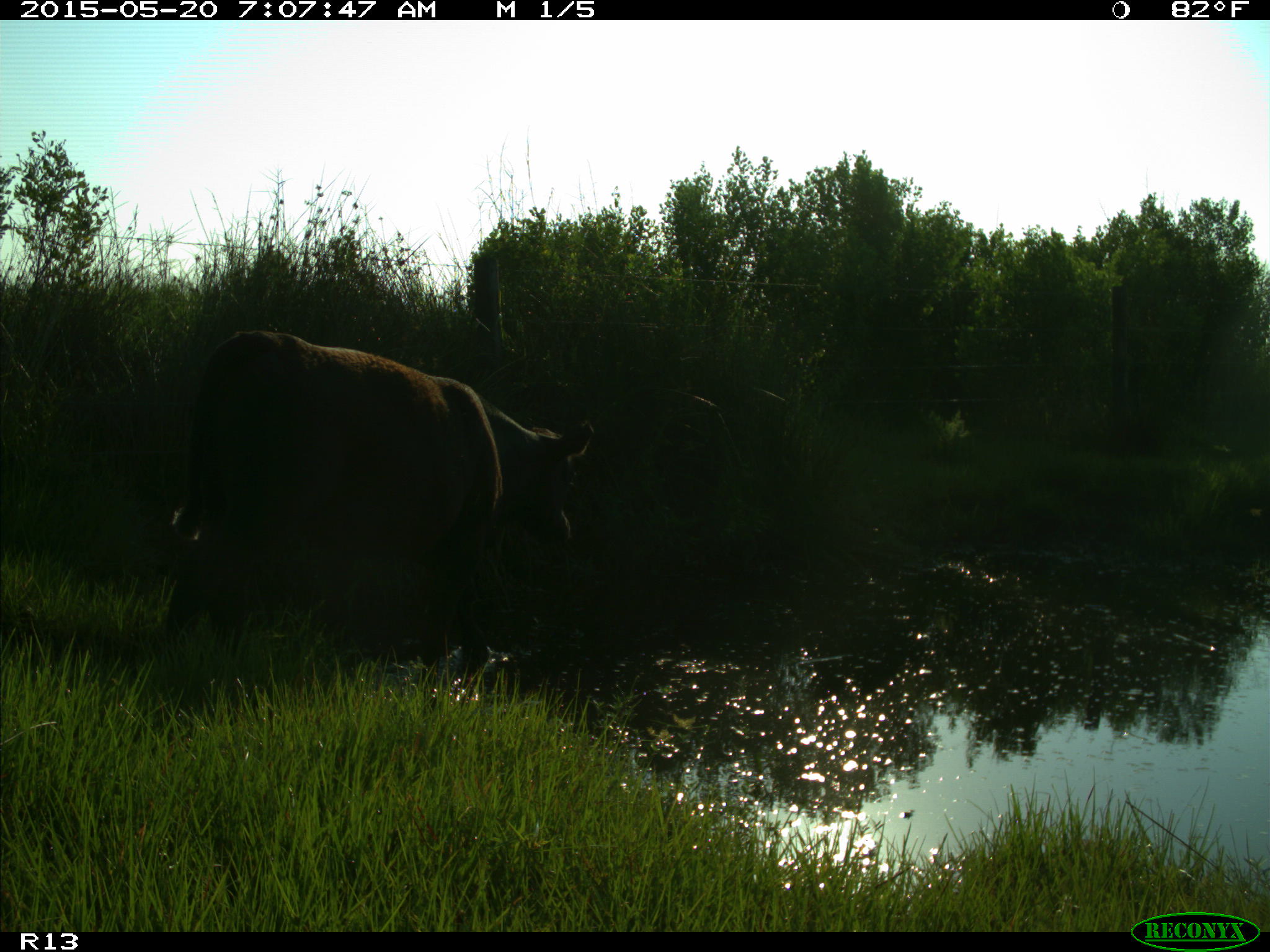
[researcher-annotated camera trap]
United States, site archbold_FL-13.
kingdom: Animalia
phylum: Chordata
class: Mammalia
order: Artiodactyla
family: Bovidae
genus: Bos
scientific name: Bos taurus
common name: domestic cow